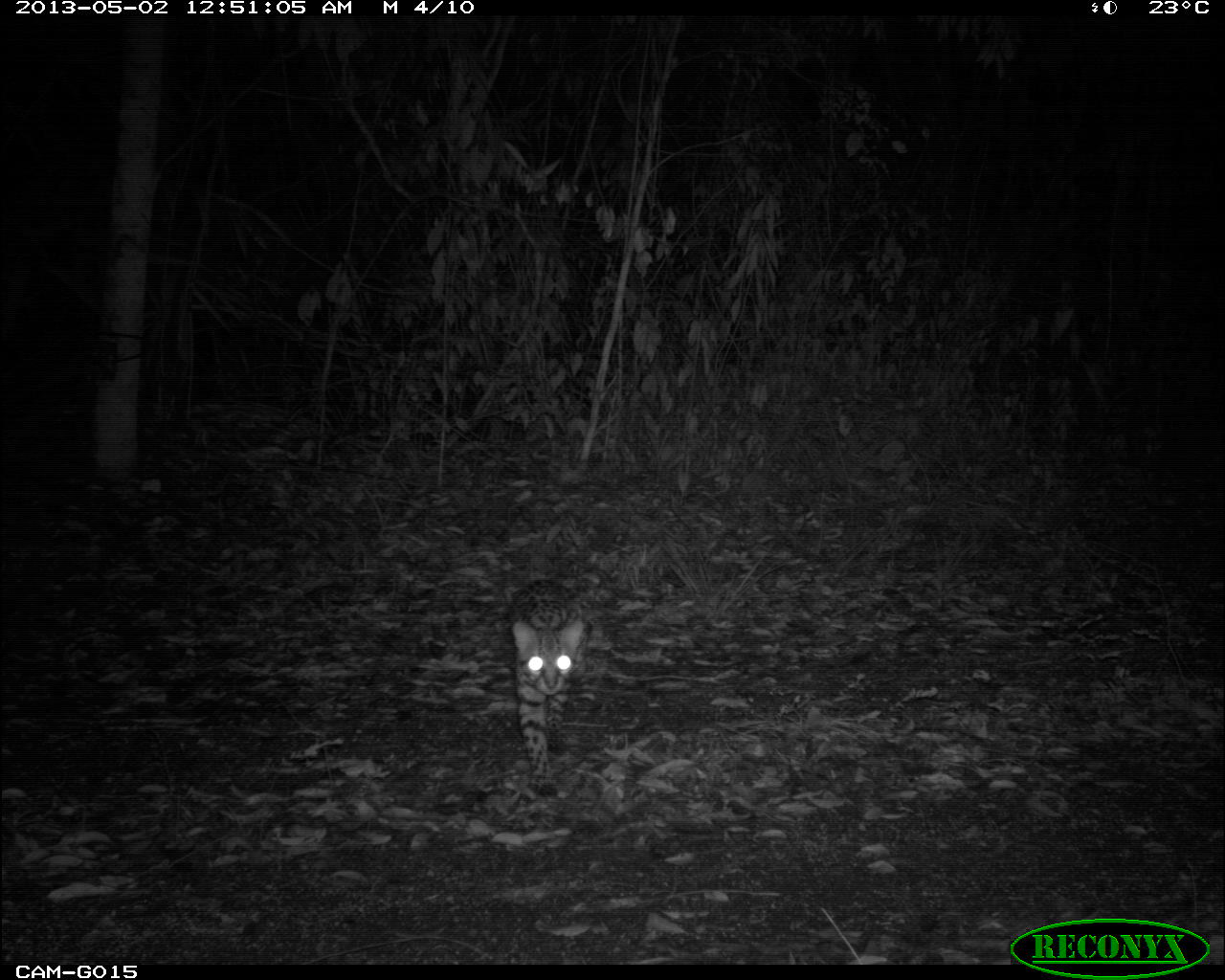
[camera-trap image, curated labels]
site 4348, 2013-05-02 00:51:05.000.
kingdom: Animalia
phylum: Chordata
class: Mammalia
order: Carnivora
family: Felidae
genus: Leopardus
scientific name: Leopardus pardalis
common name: ocelot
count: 1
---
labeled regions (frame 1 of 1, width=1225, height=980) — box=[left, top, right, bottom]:
leopardus pardalis: box=[509, 579, 592, 781]